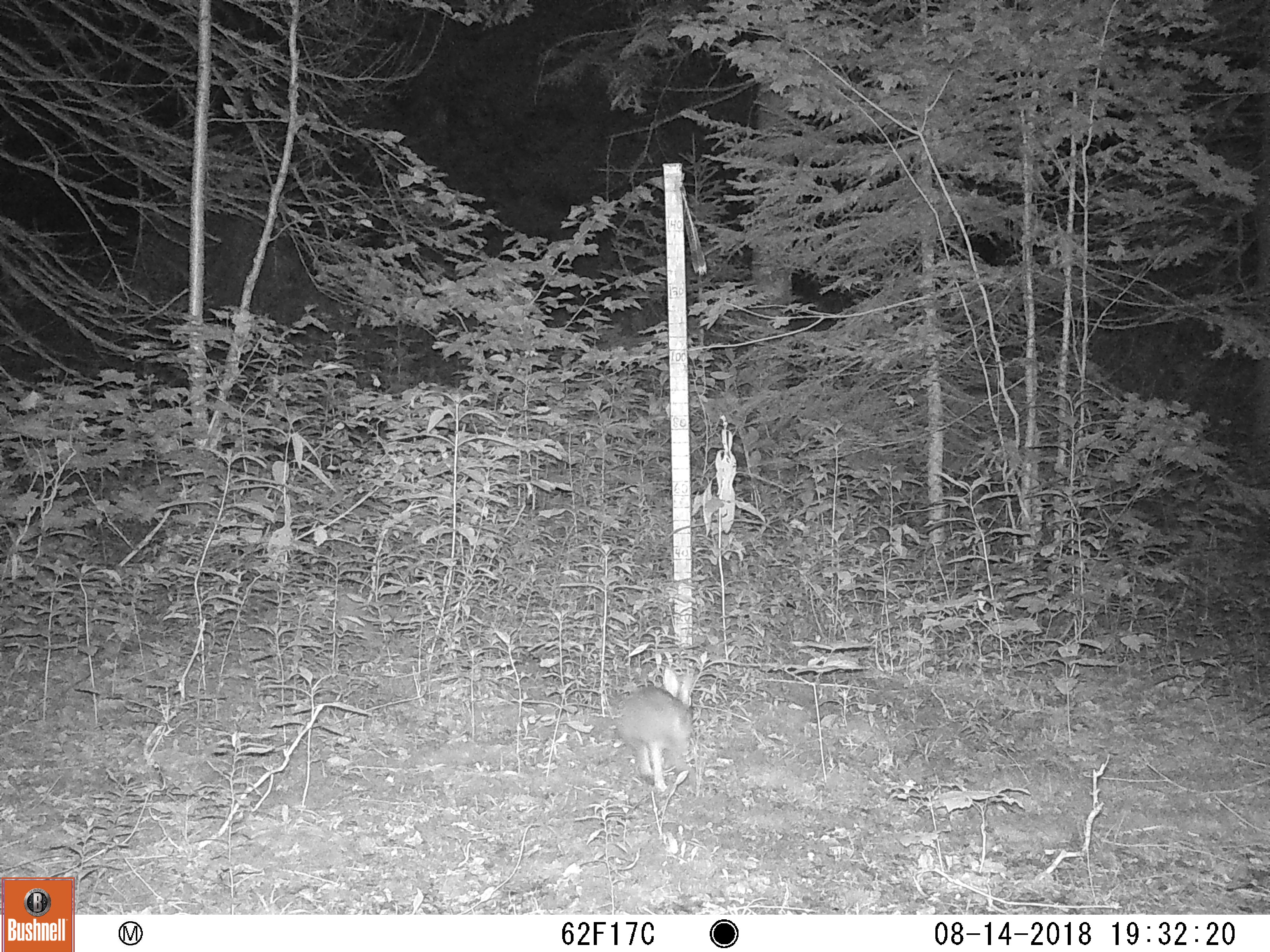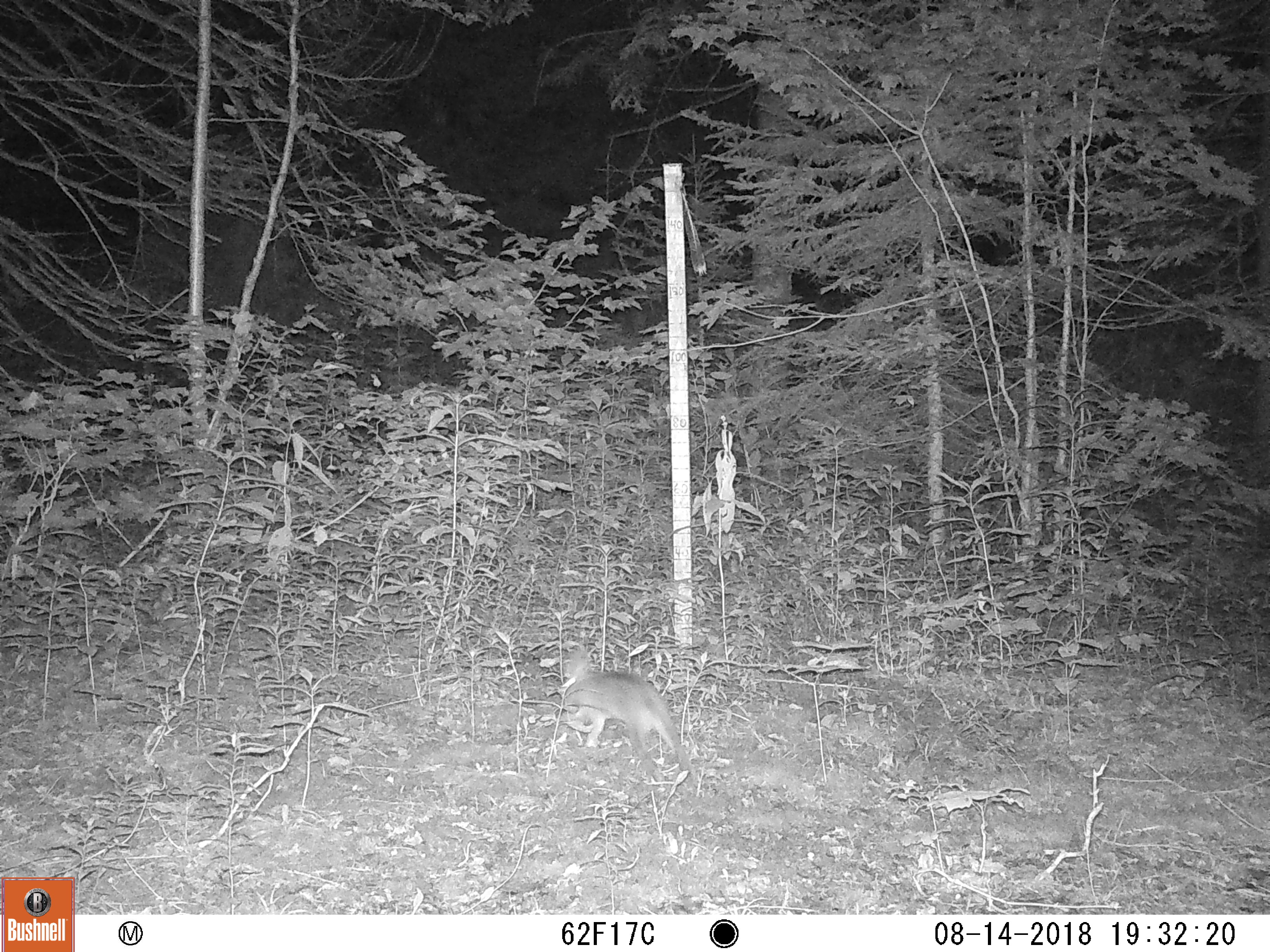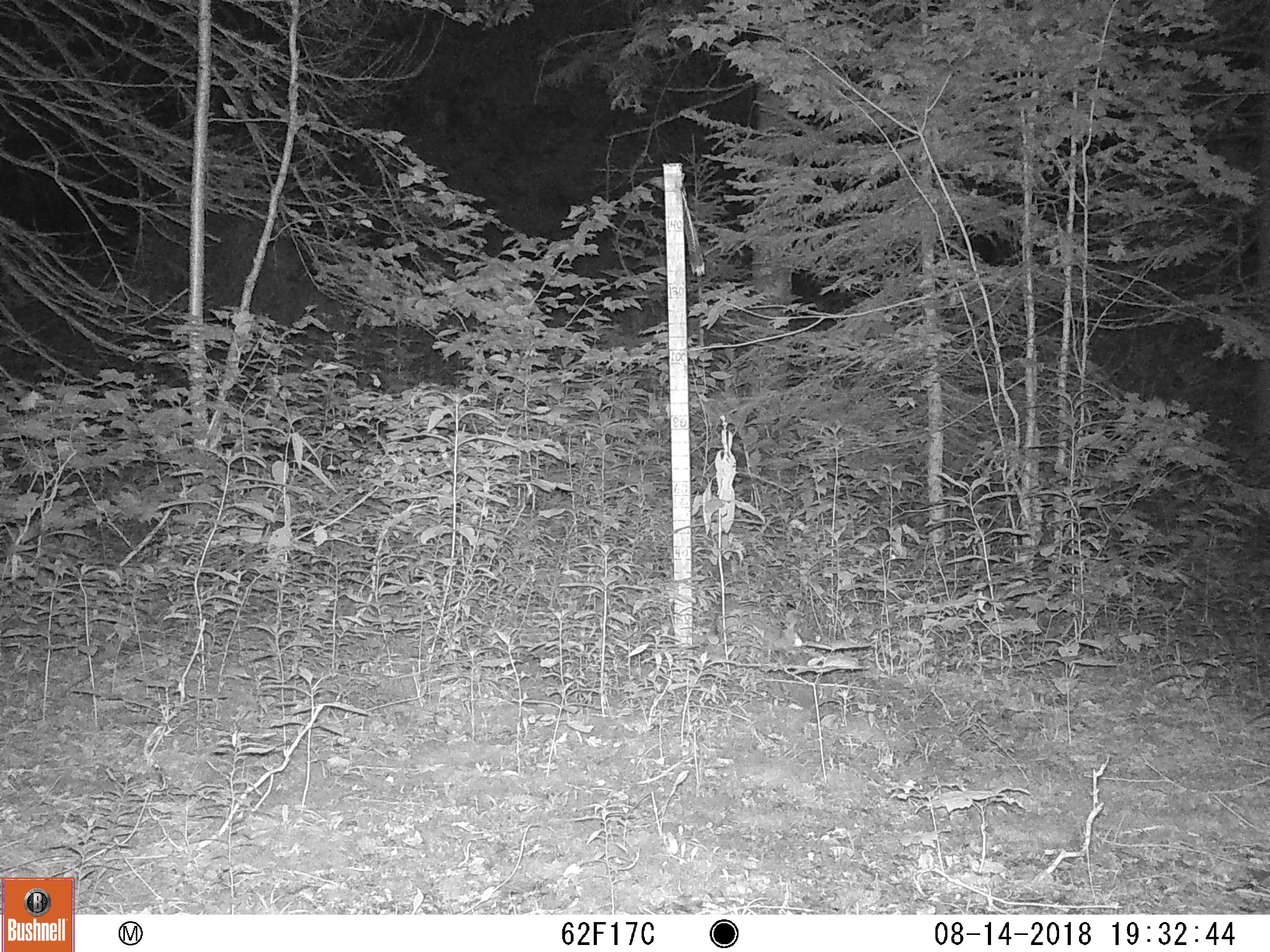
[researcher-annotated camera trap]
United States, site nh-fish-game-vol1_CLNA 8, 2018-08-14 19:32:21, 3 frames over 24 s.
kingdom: Animalia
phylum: Chordata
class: Mammalia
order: Lagomorpha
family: Leporidae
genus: Lepus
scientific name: Lepus americanus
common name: snowshoe hare